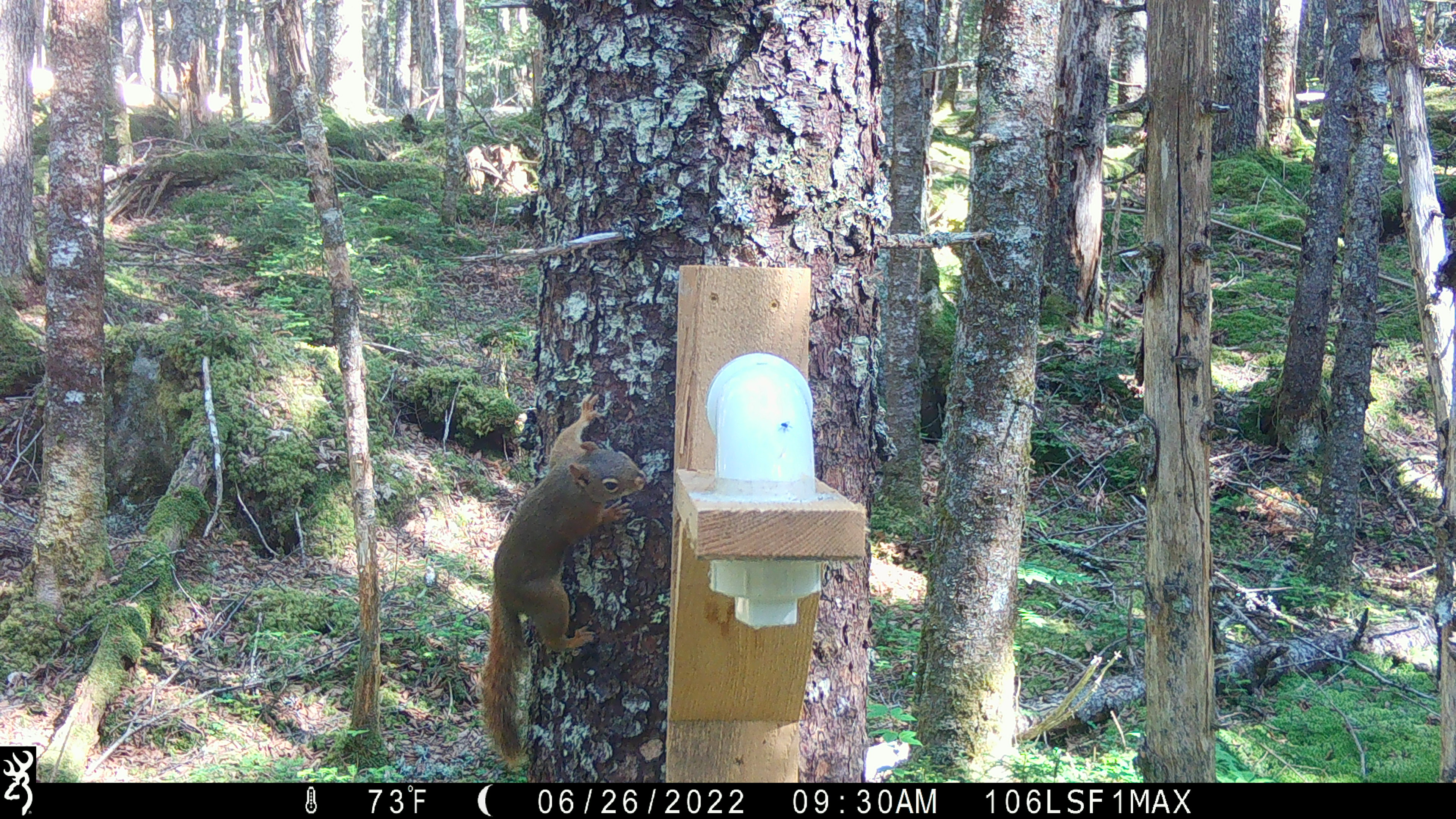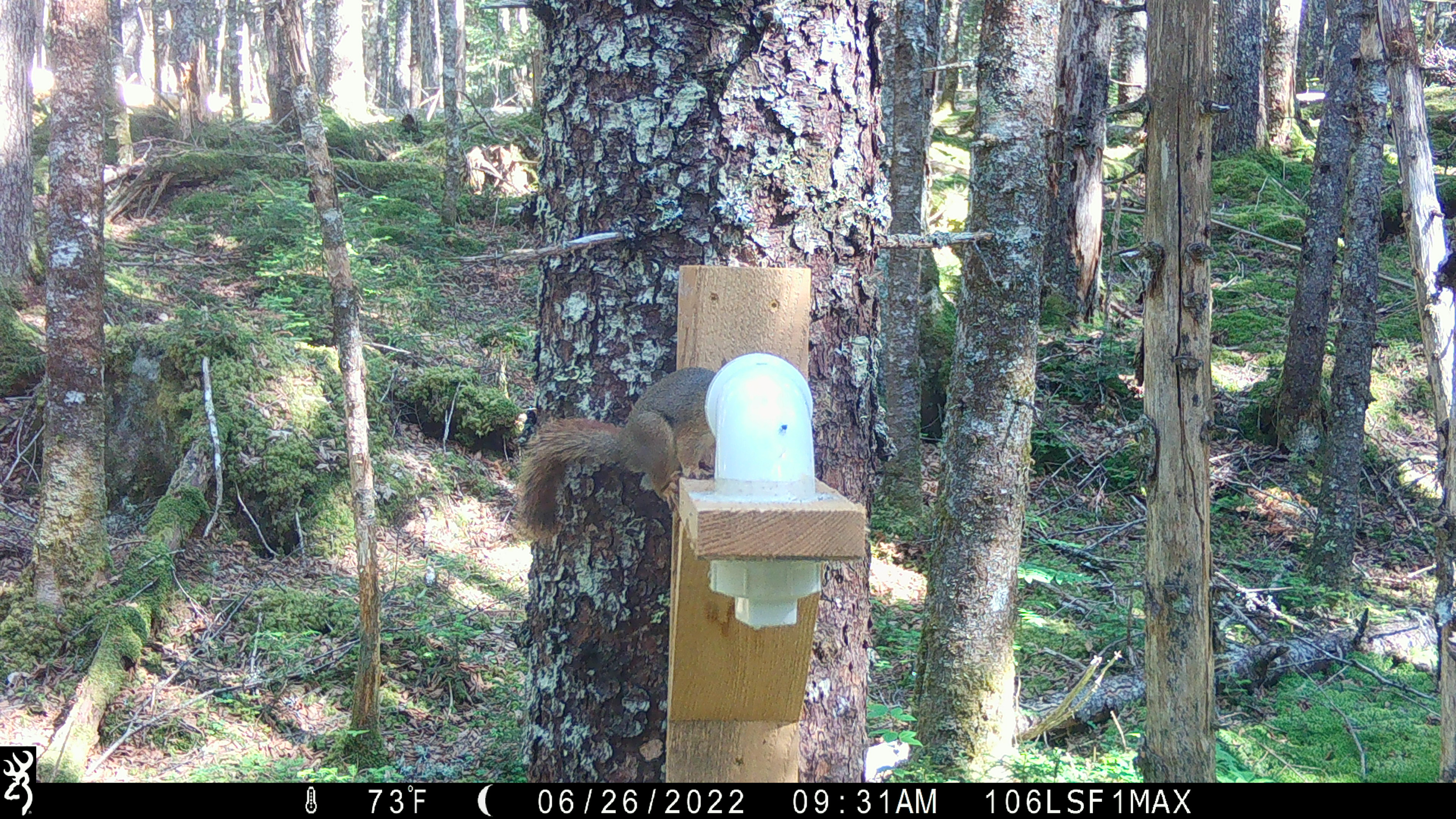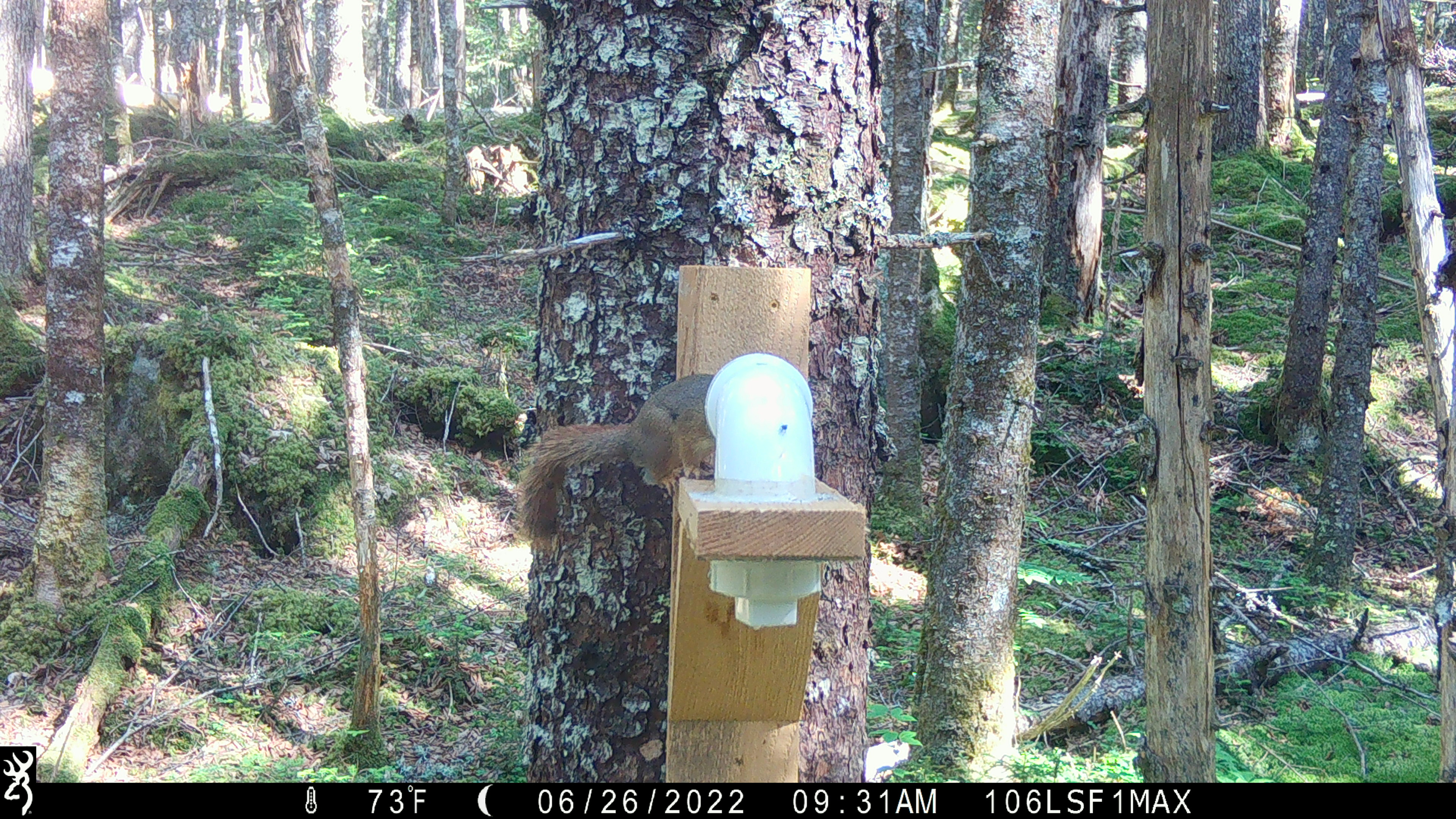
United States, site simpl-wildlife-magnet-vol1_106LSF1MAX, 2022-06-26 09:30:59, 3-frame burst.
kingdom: Animalia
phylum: Chordata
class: Mammalia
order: Rodentia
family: Sciuridae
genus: Tamiasciurus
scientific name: Tamiasciurus hudsonicus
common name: red squirrel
Red squirrel (Tamiasciurus hudsonicus).